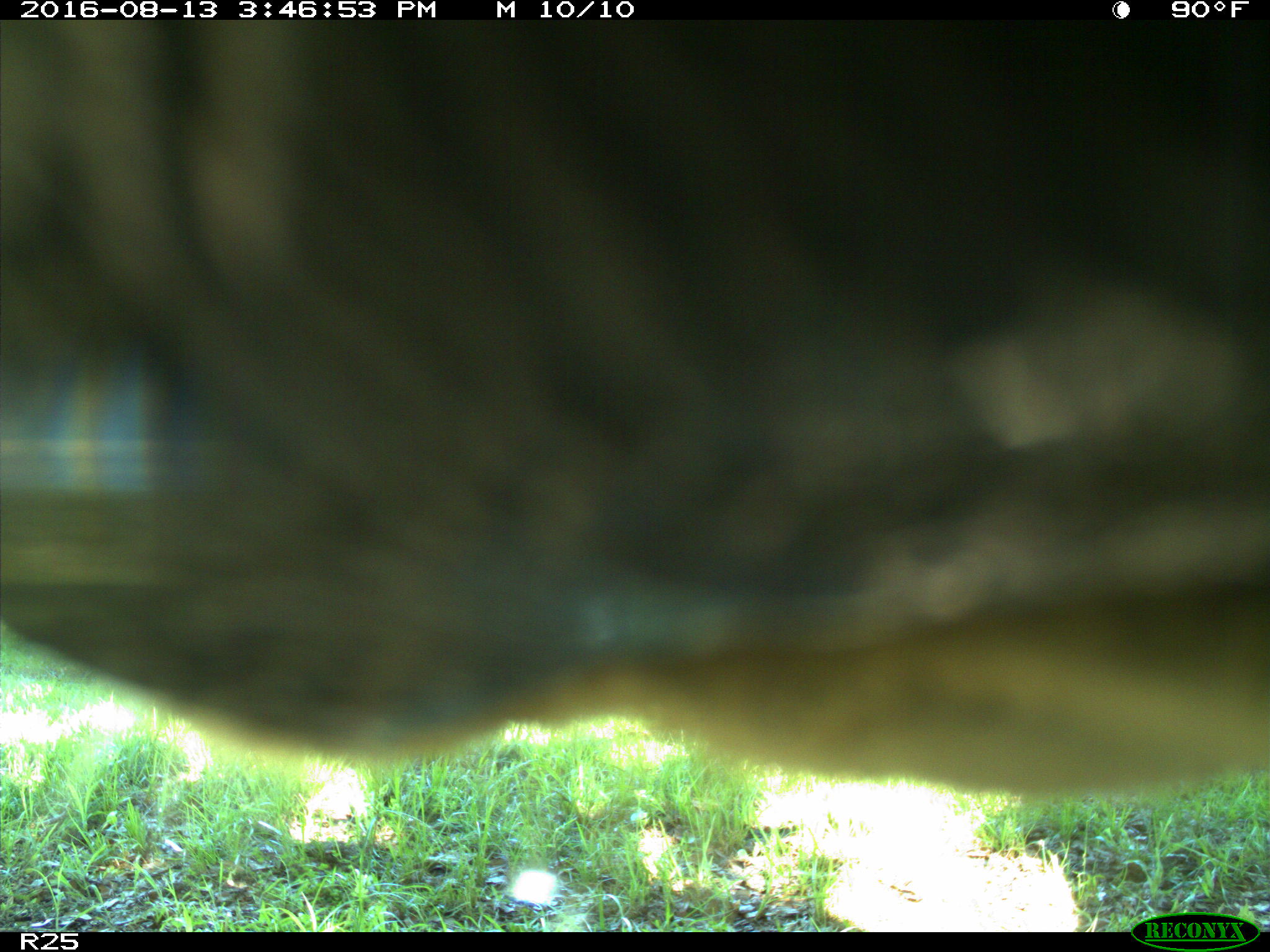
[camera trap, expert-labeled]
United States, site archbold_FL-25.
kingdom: Animalia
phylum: Chordata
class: Mammalia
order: Artiodactyla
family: Bovidae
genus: Bos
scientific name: Bos taurus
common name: domestic cow